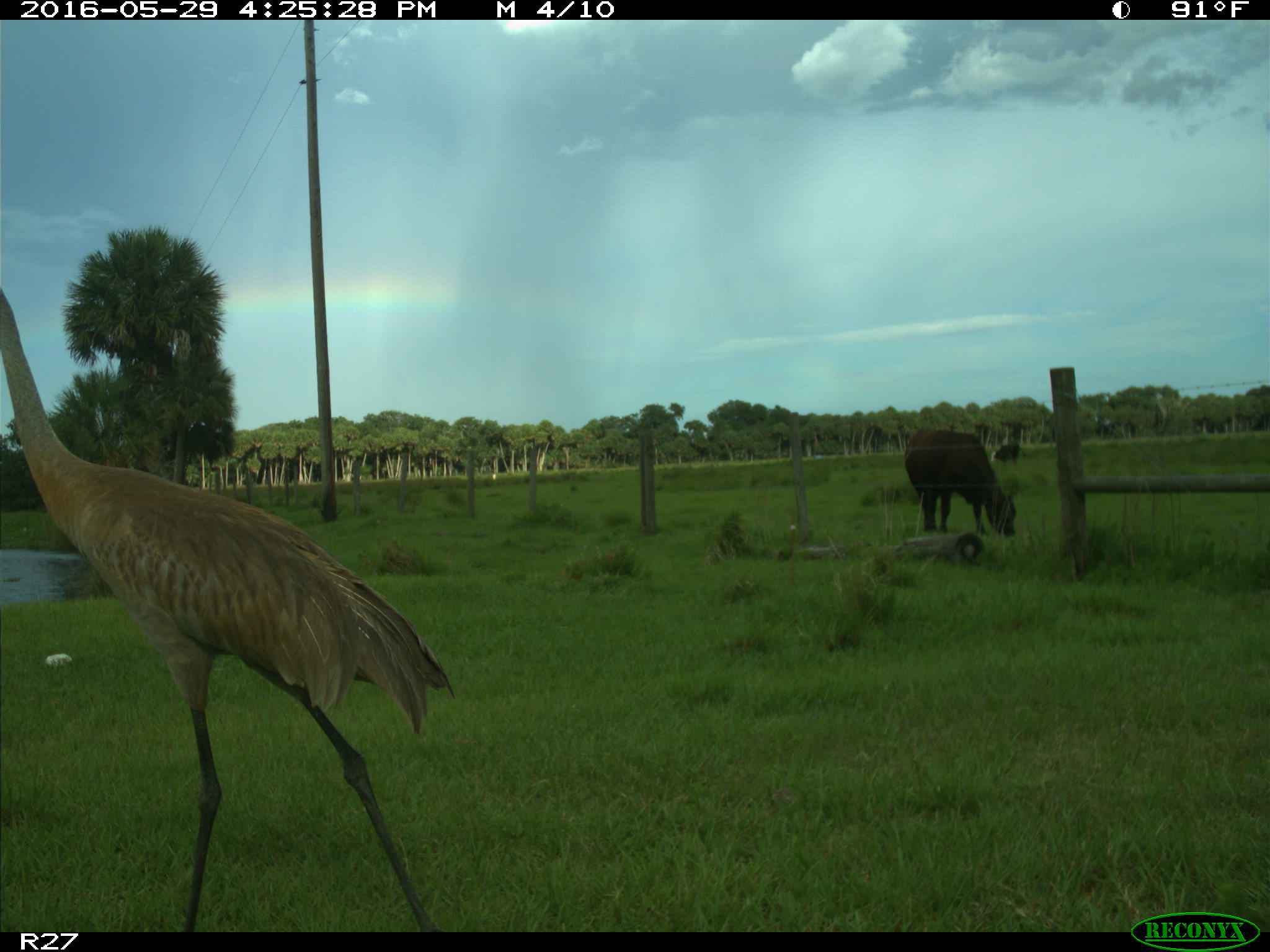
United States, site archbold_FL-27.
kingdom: Animalia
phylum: Chordata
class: Mammalia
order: Artiodactyla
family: Bovidae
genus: Bos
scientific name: Bos taurus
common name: domestic cow